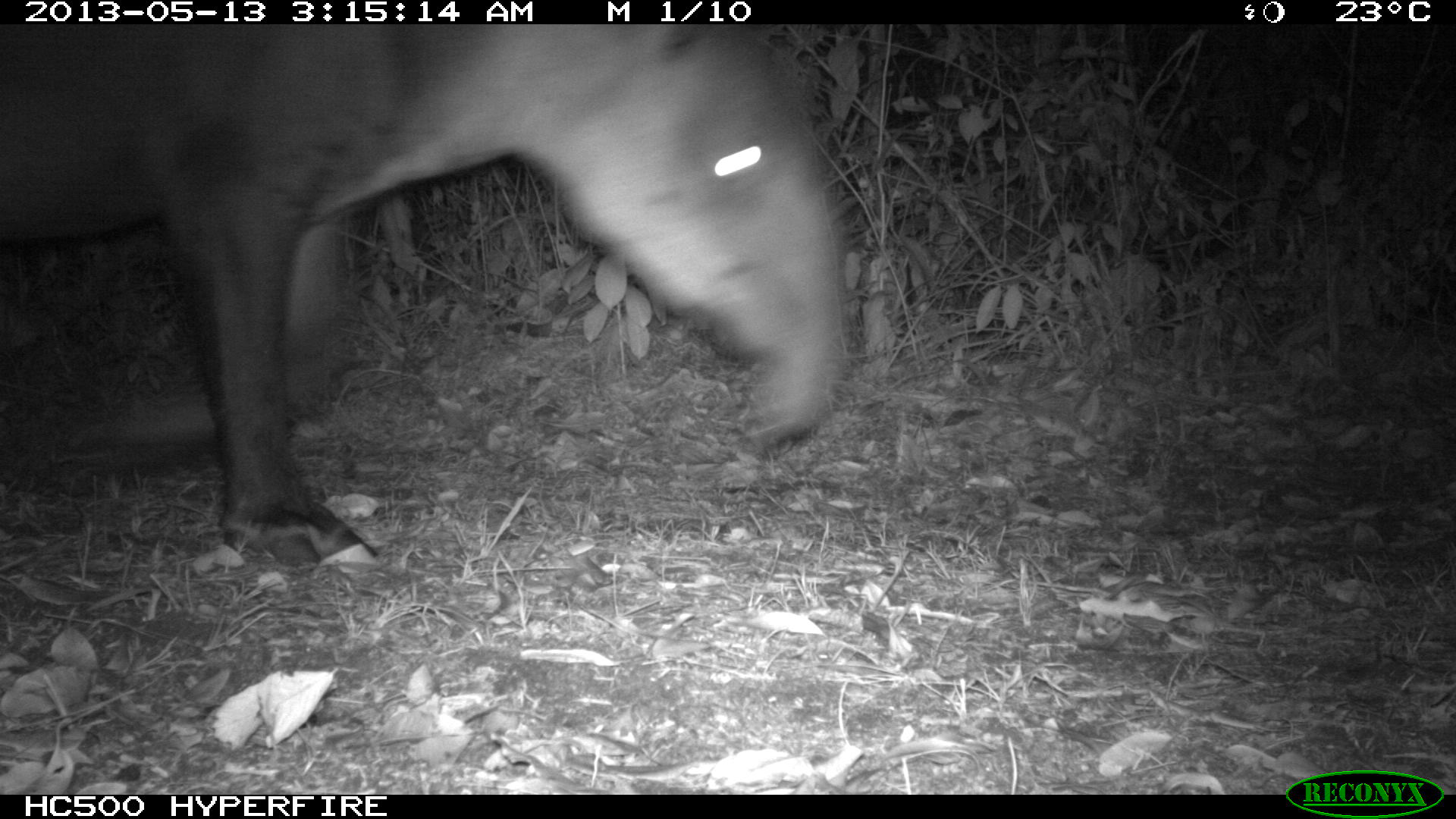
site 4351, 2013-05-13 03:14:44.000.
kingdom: Animalia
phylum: Chordata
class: Mammalia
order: Perissodactyla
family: Tapiridae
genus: Tapirus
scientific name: Tapirus bairdii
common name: baird's tapir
Tapirus bairdii (baird's tapir), count 1, sex male.